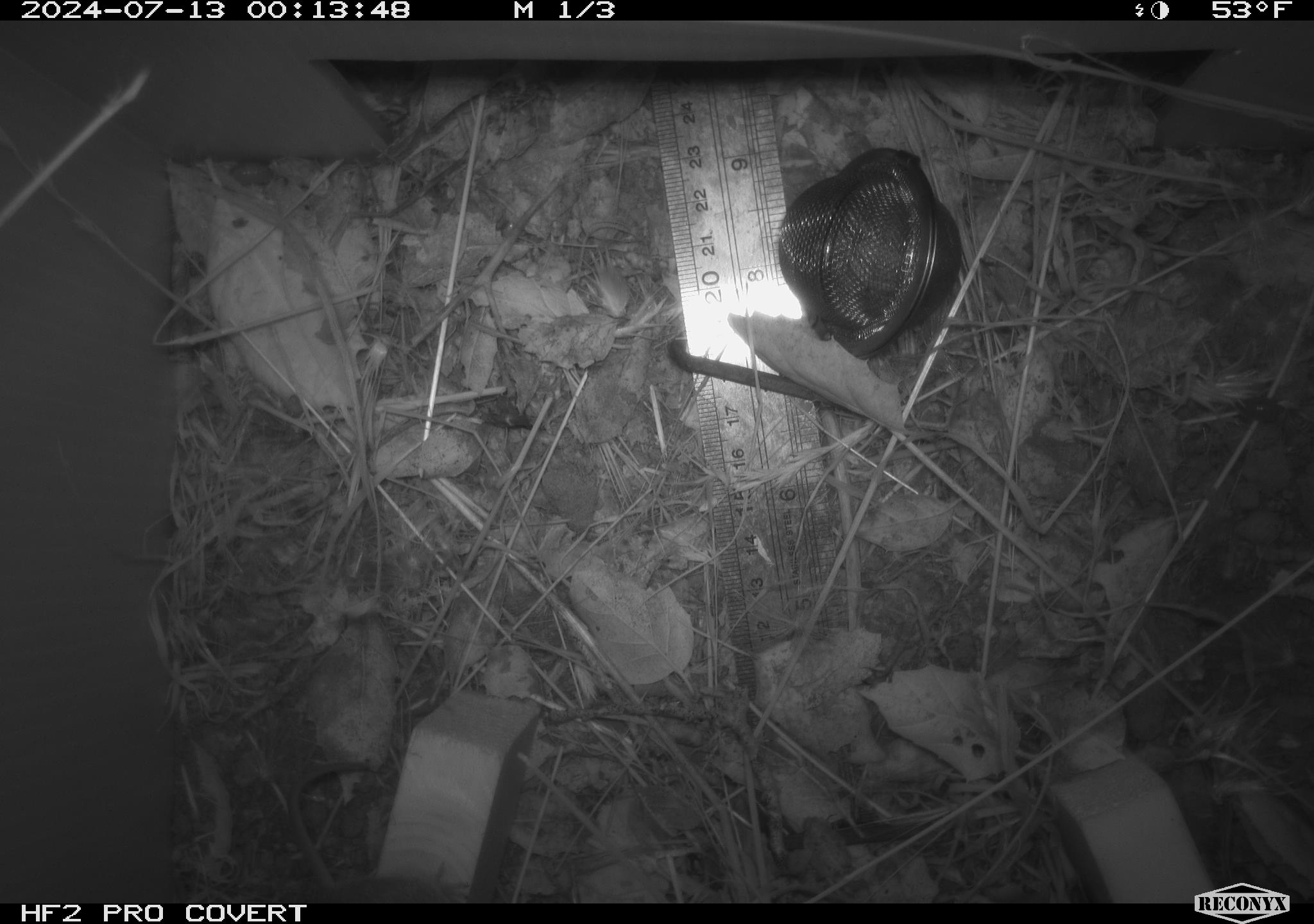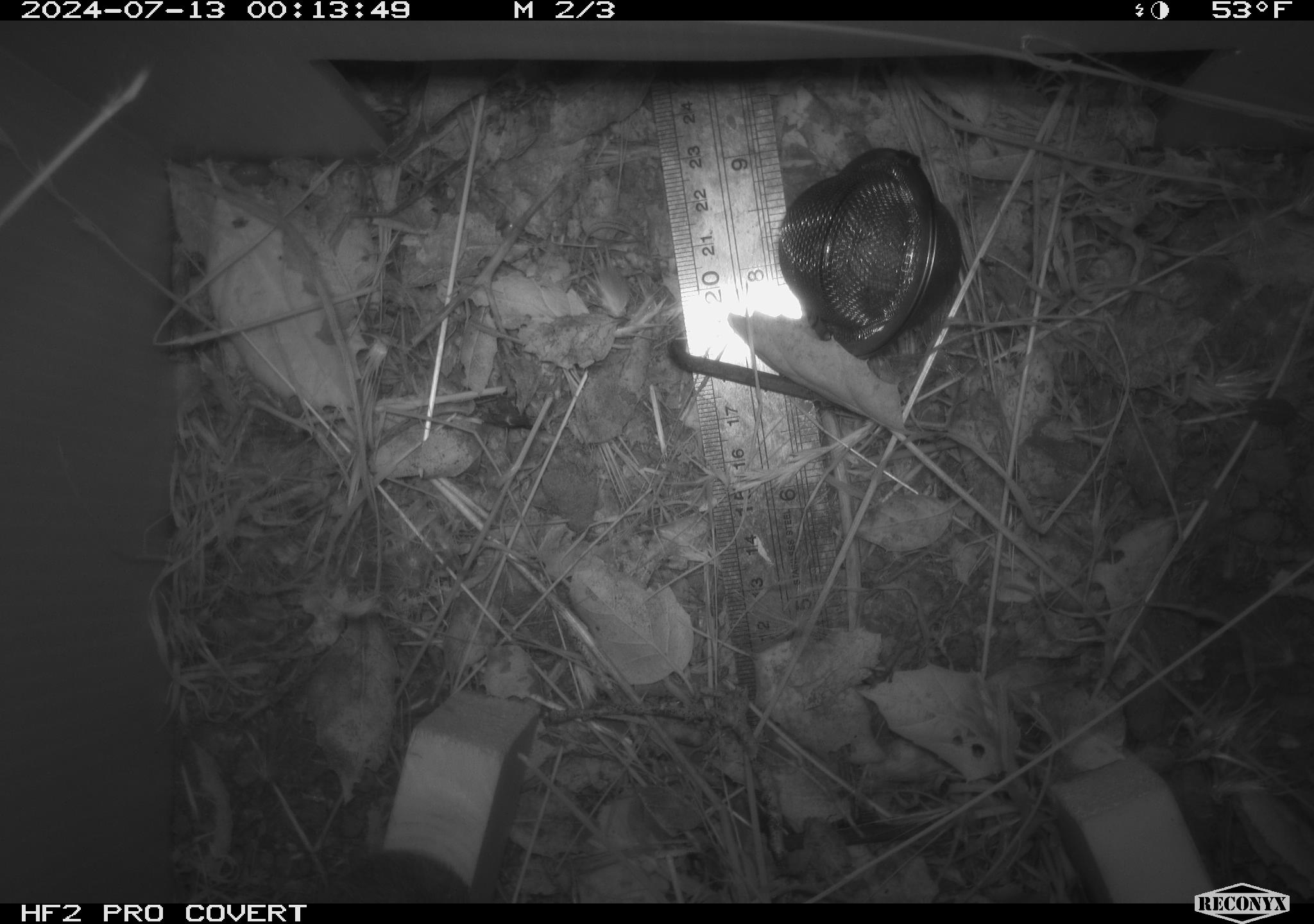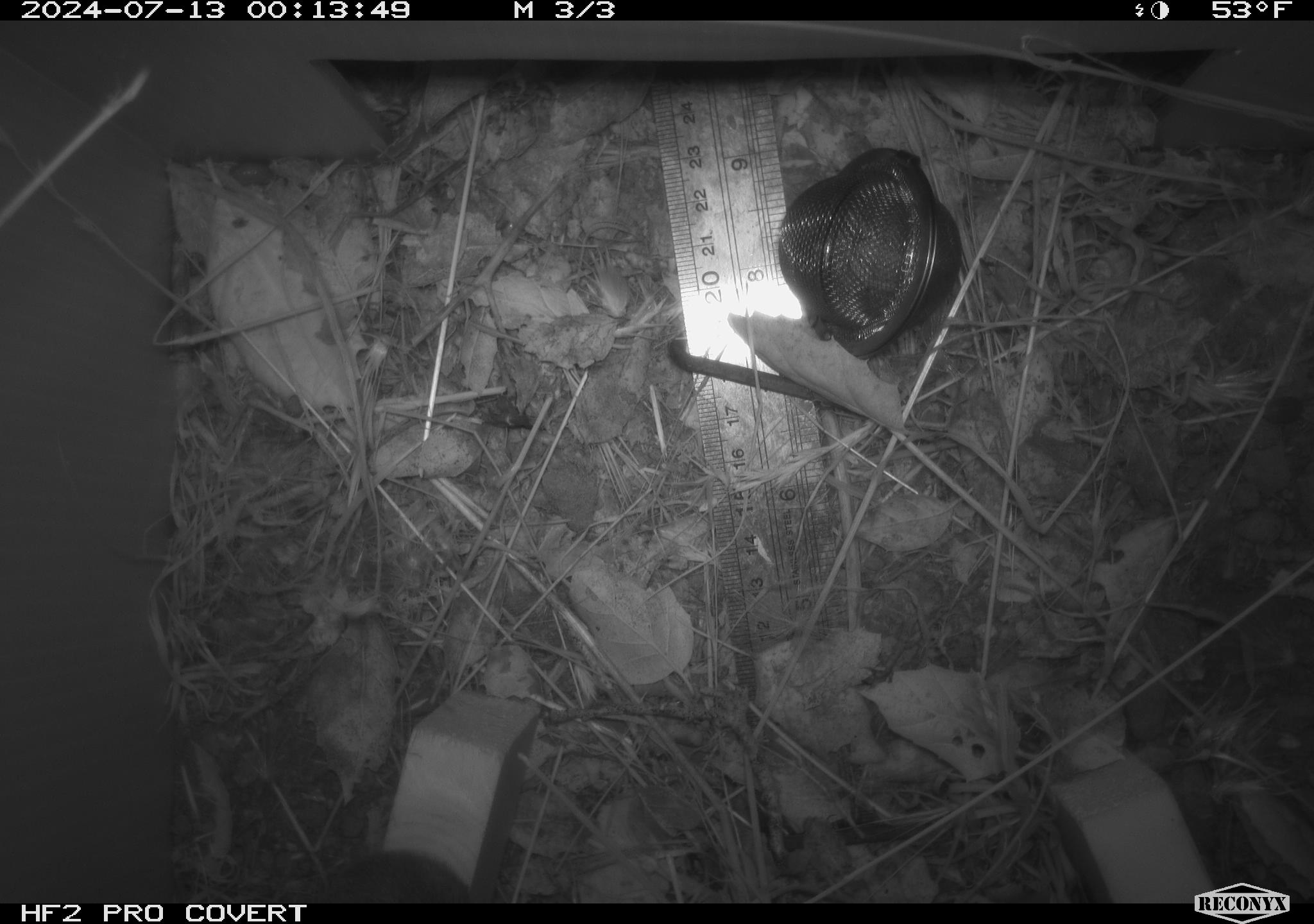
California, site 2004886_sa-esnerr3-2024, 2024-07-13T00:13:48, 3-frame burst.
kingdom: Animalia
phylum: Chordata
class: Mammalia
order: Rodentia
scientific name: Rodentia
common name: rodent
Rodent (Rodentia).